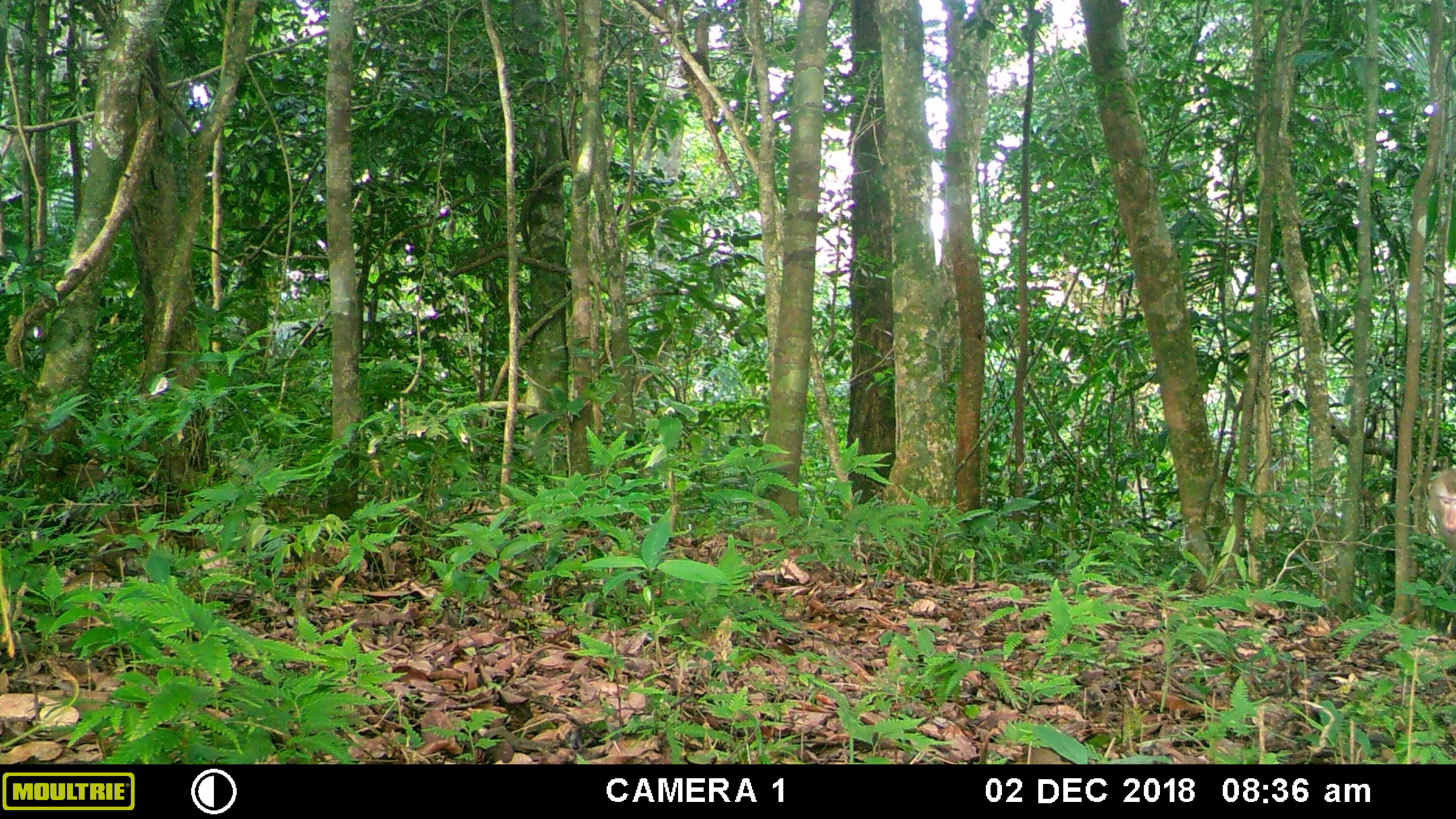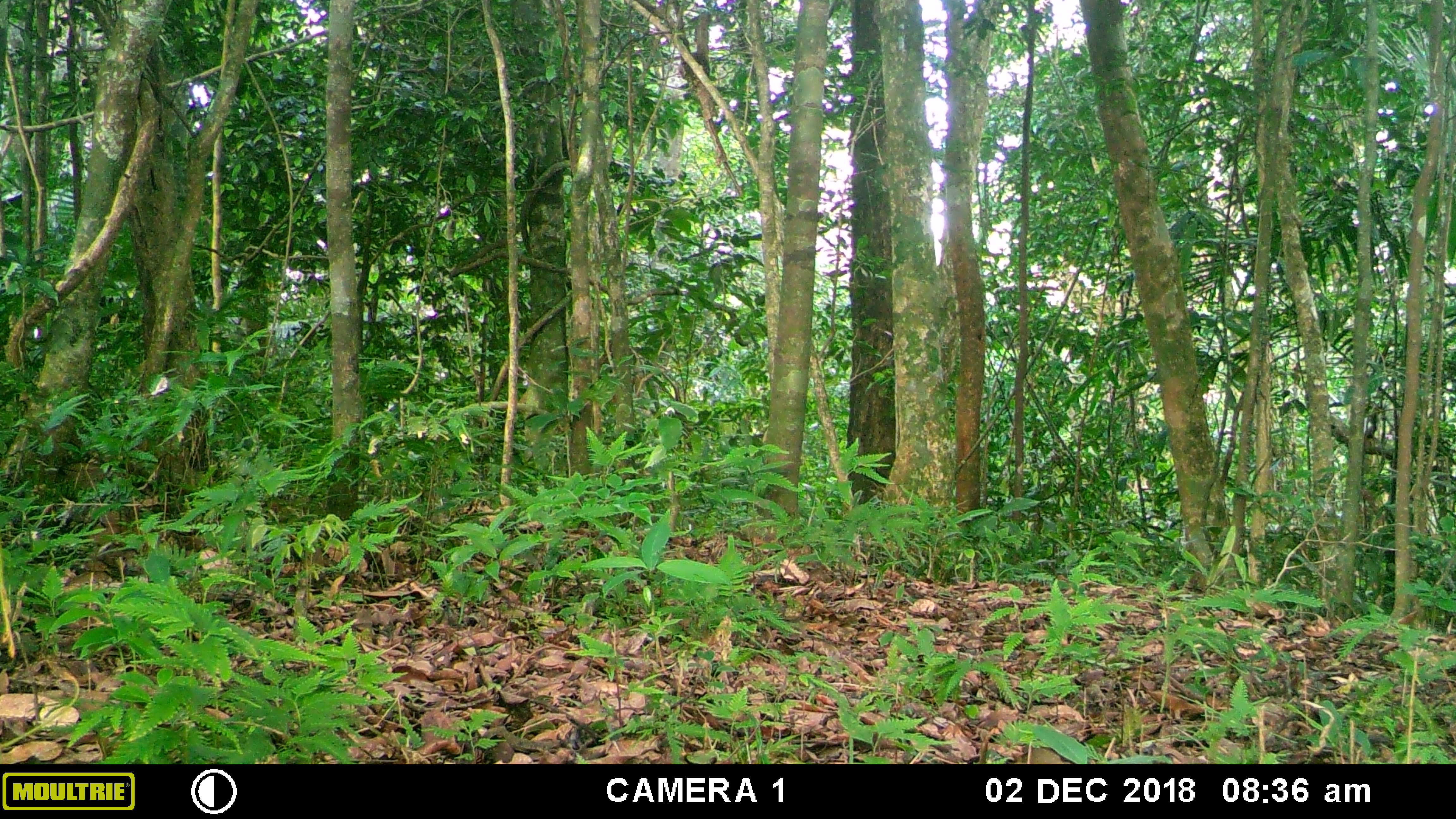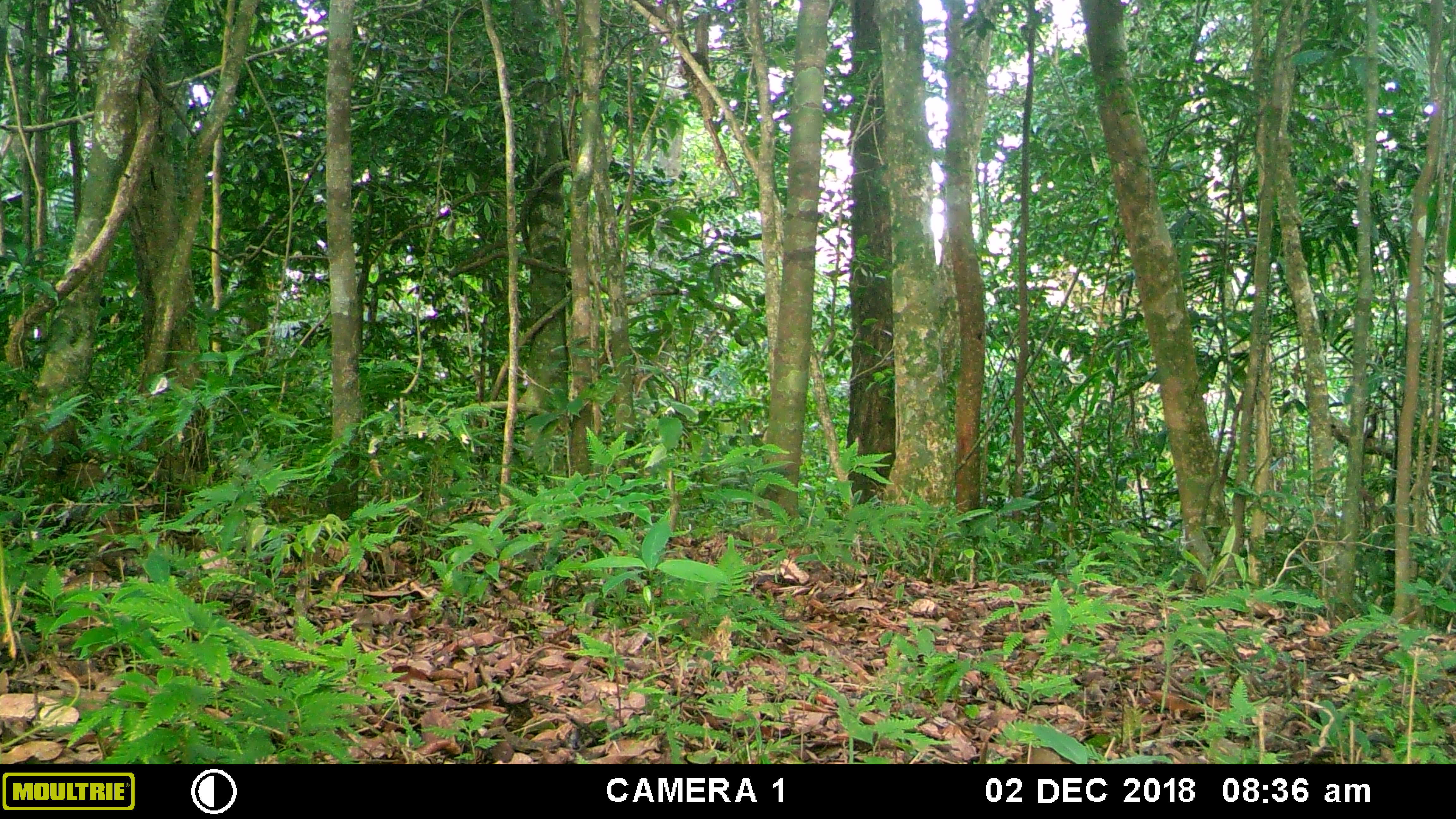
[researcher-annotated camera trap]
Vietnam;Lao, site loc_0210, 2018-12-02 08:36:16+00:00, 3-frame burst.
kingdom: Animalia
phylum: Chordata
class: Mammalia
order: Primates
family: Cercopithecidae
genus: Macaca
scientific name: Macaca nemestrina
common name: pig-tailed macaque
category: pig tailed macaque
Pig tailed macaque (pig-tailed macaque) (Macaca nemestrina). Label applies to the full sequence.